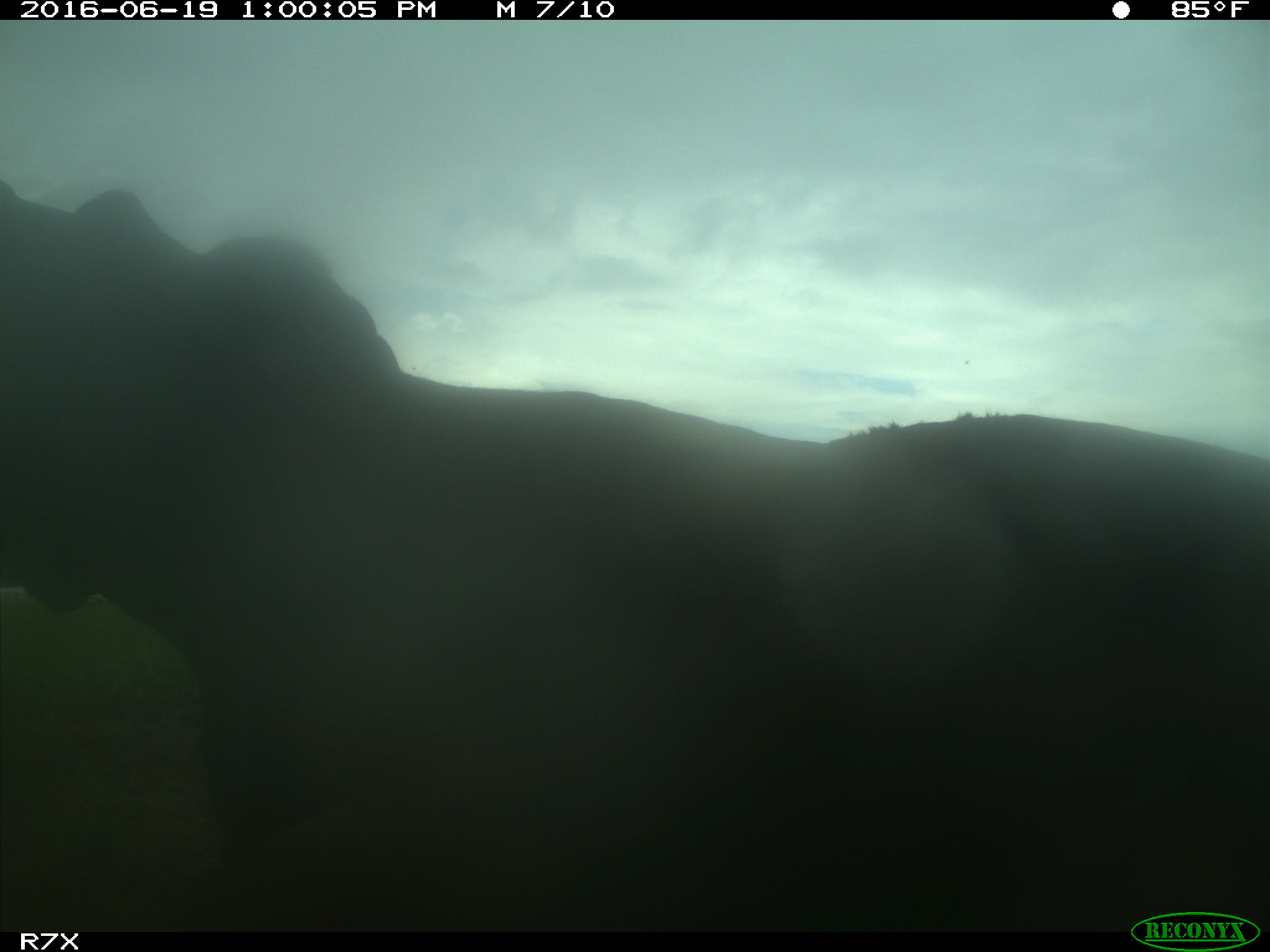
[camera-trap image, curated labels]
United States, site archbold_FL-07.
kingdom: Animalia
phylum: Chordata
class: Mammalia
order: Artiodactyla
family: Bovidae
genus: Bos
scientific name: Bos taurus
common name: domestic cow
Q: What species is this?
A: Bos taurus (domestic cow).